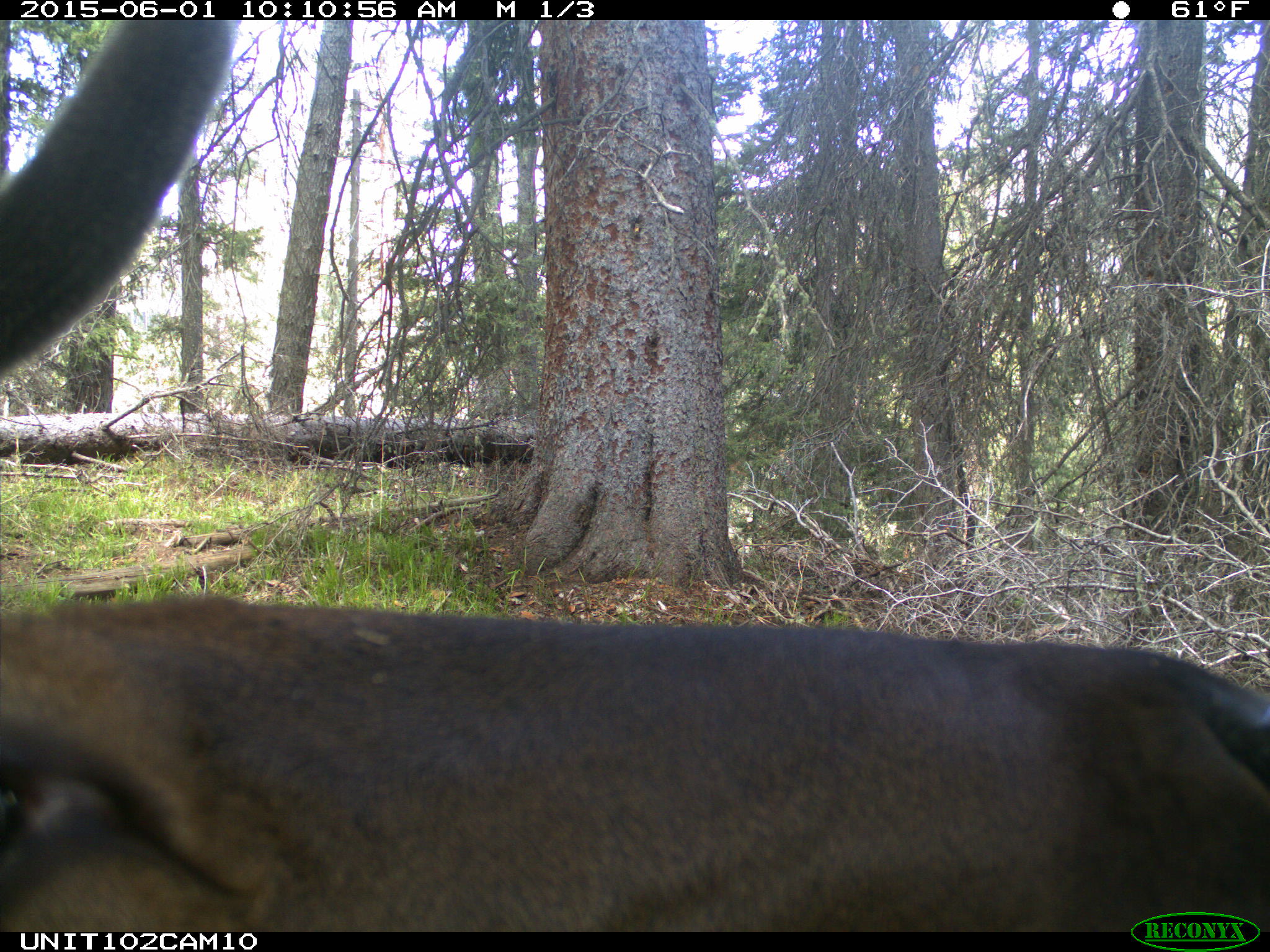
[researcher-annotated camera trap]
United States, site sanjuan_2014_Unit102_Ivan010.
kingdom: Animalia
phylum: Chordata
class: Mammalia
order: Artiodactyla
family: Cervidae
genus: Cervus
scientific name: Cervus elaphus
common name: red deer